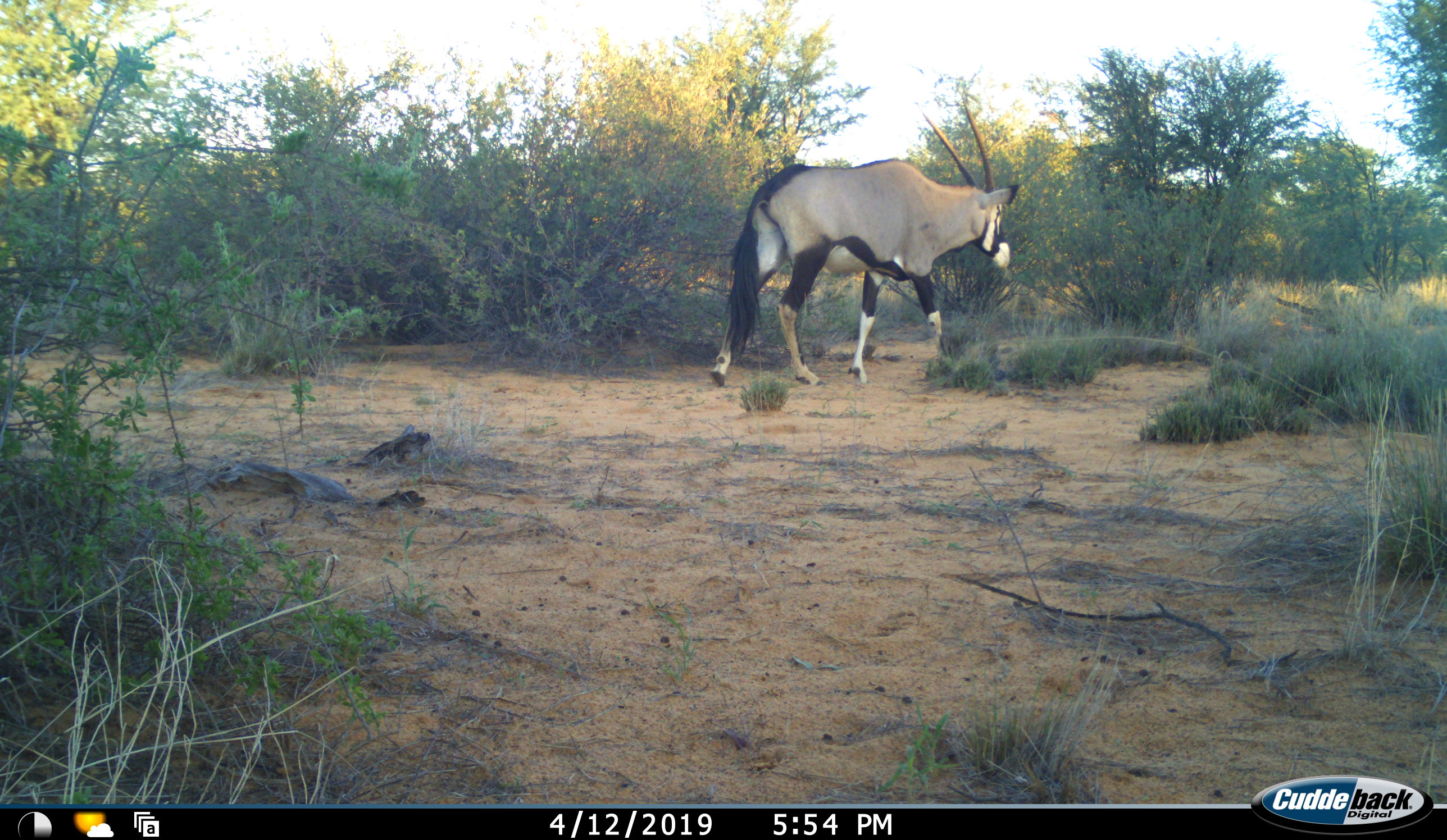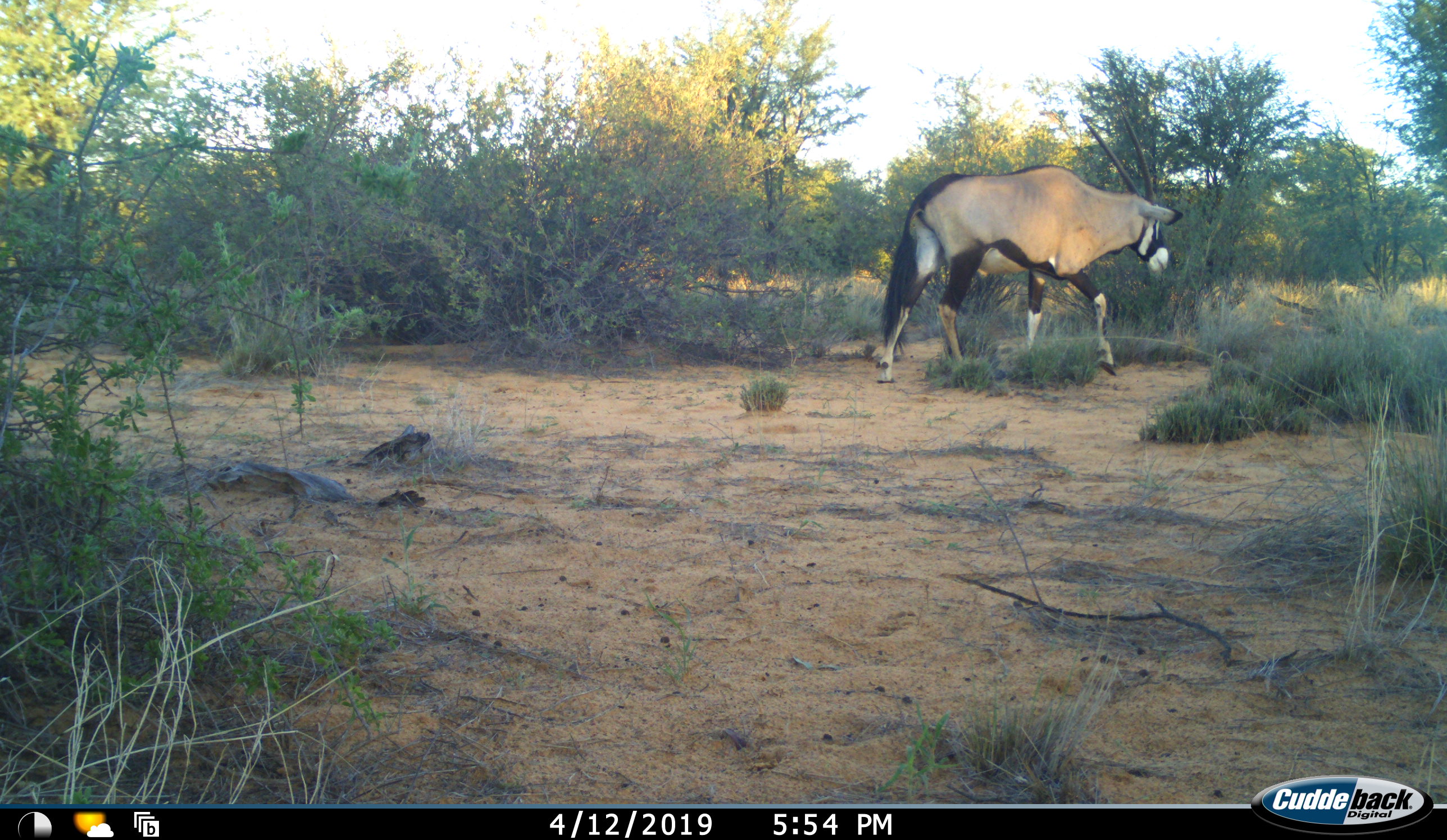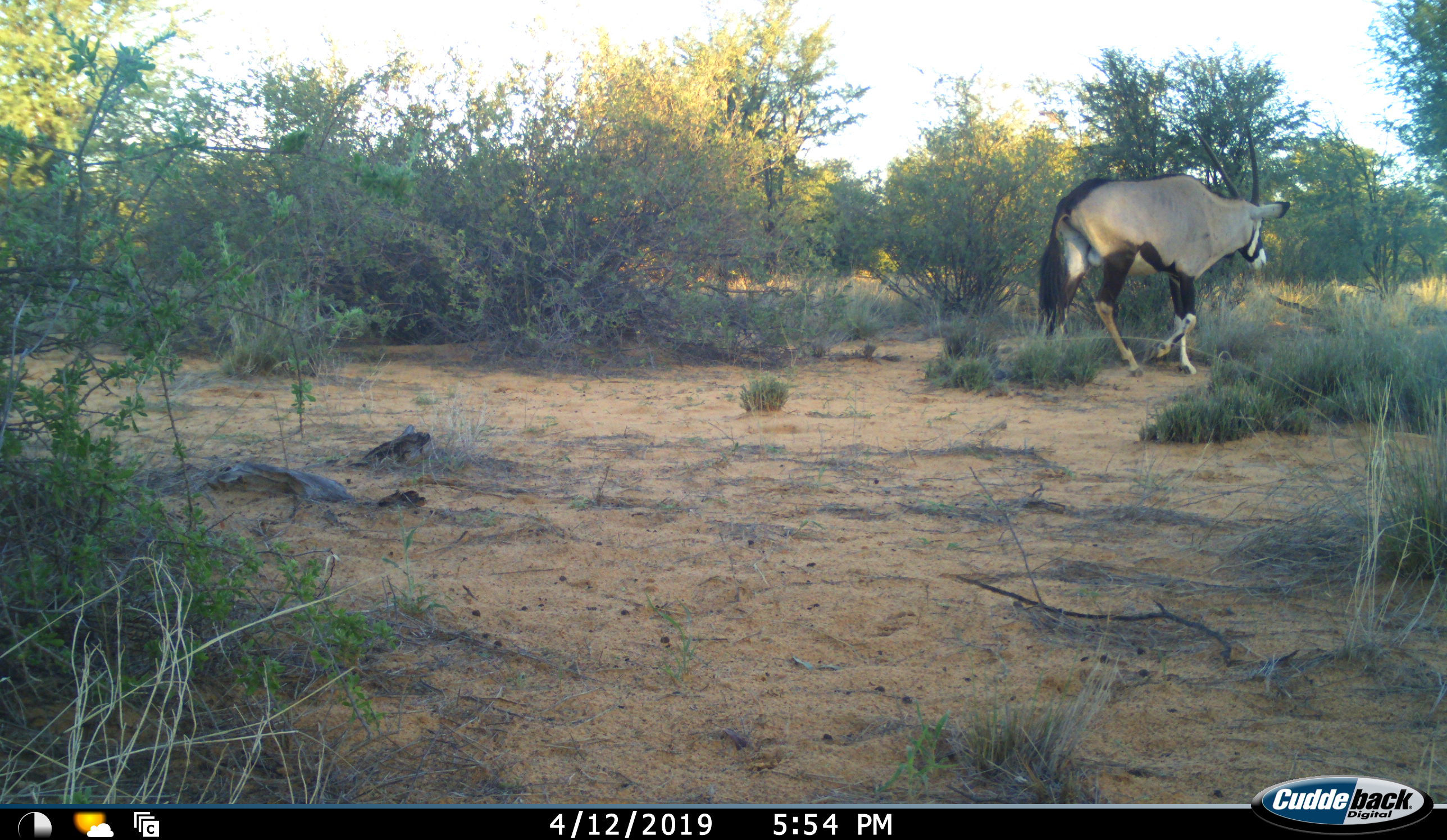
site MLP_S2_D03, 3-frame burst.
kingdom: Animalia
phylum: Chordata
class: Mammalia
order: Artiodactyla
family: Bovidae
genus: Oryx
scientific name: Oryx gazella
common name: gemsbok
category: oryx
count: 1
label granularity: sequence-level